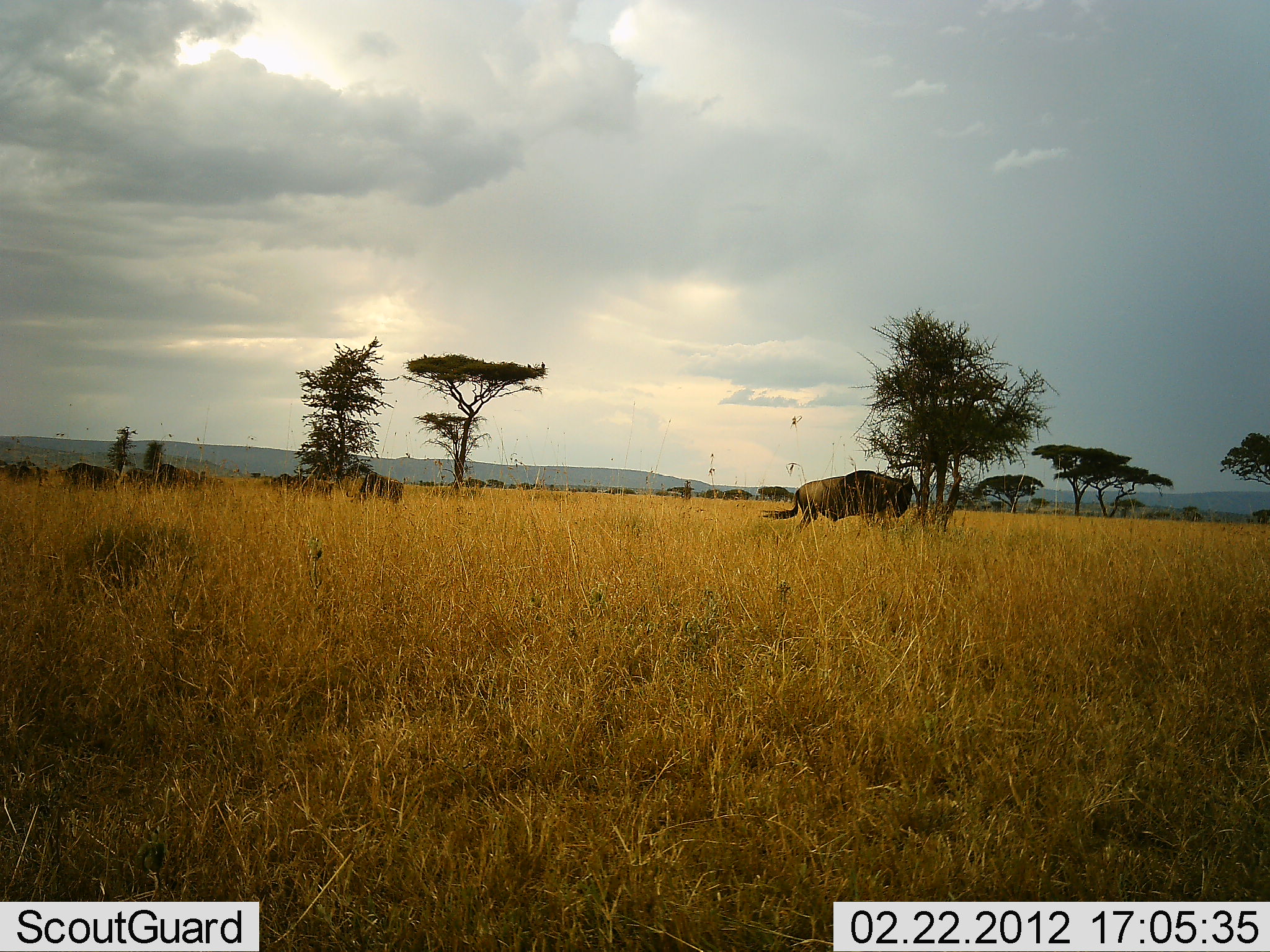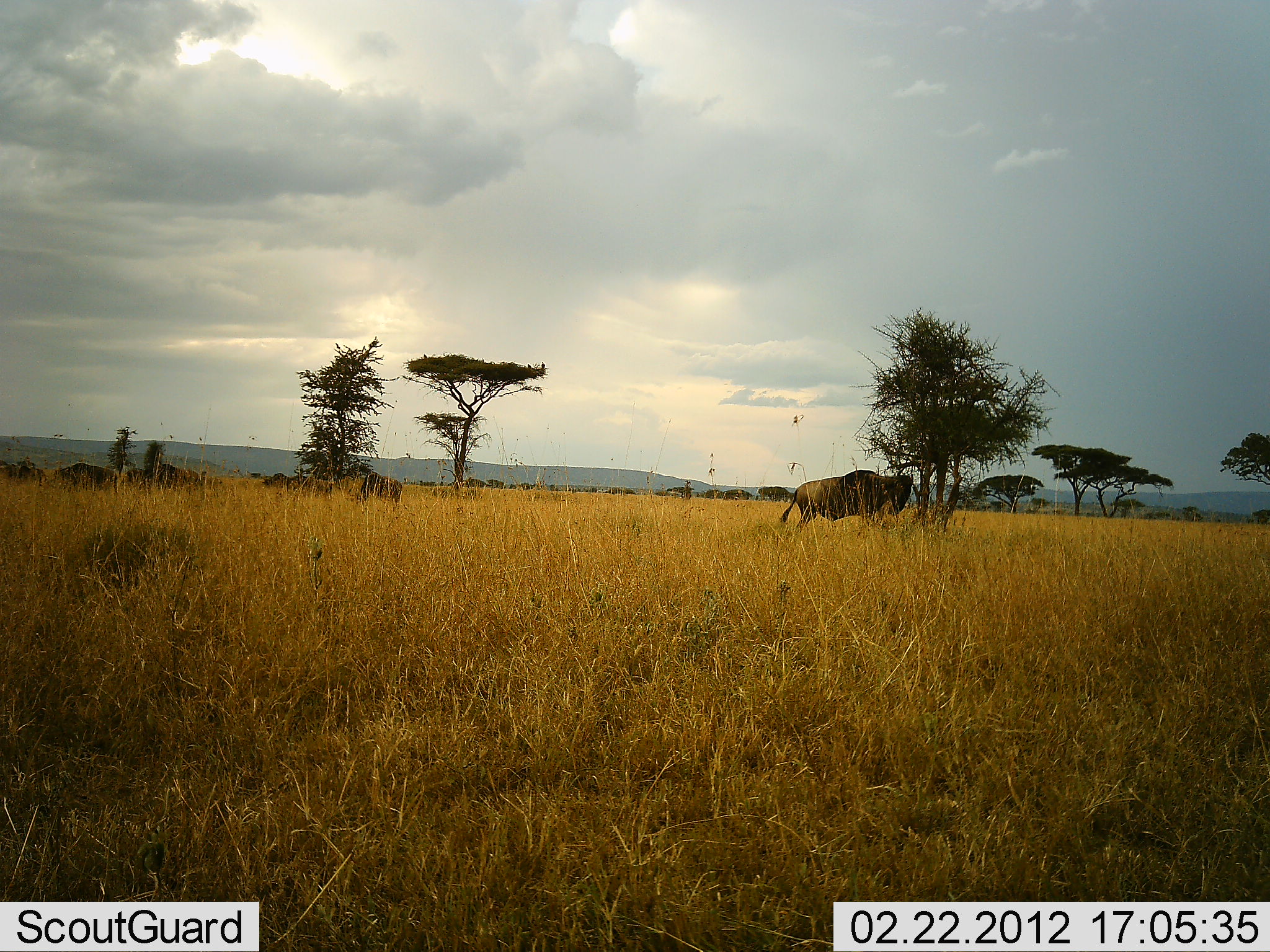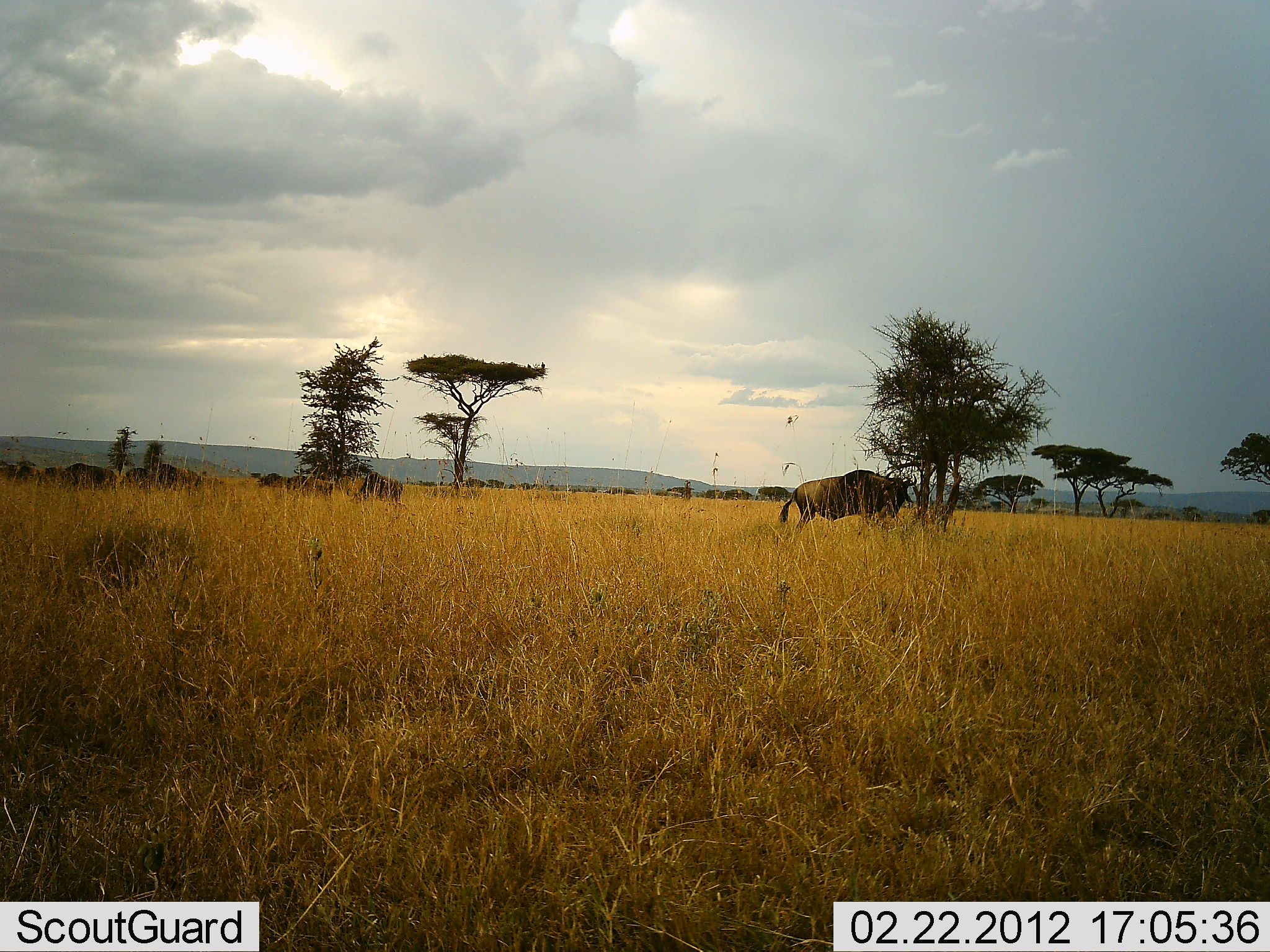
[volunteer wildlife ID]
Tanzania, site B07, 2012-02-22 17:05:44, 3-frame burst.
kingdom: Animalia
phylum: Chordata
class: Mammalia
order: Artiodactyla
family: Bovidae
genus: Connochaetes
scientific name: Connochaetes taurinus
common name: blue wildebeest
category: wildebeest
Wildebeest (blue wildebeest) (Connochaetes taurinus), count 7. Behavior (volunteer vote fractions): standing 84%, resting 16%, moving 21%, interacting 0%. Young present (vote fraction): 0%. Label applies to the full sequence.